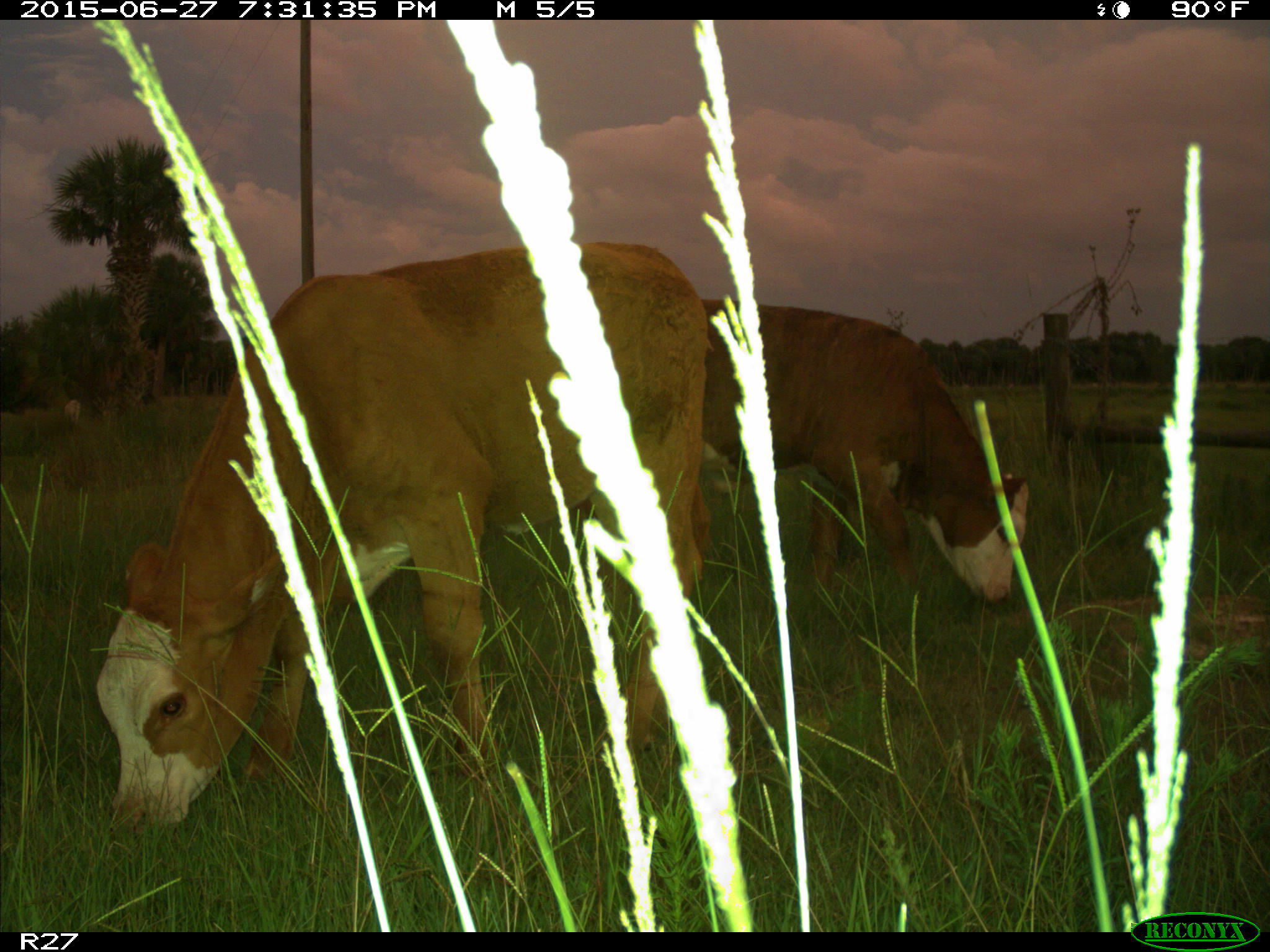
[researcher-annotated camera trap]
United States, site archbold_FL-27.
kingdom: Animalia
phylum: Chordata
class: Mammalia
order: Artiodactyla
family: Bovidae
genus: Bos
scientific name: Bos taurus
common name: domestic cow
Bos taurus (domestic cow).